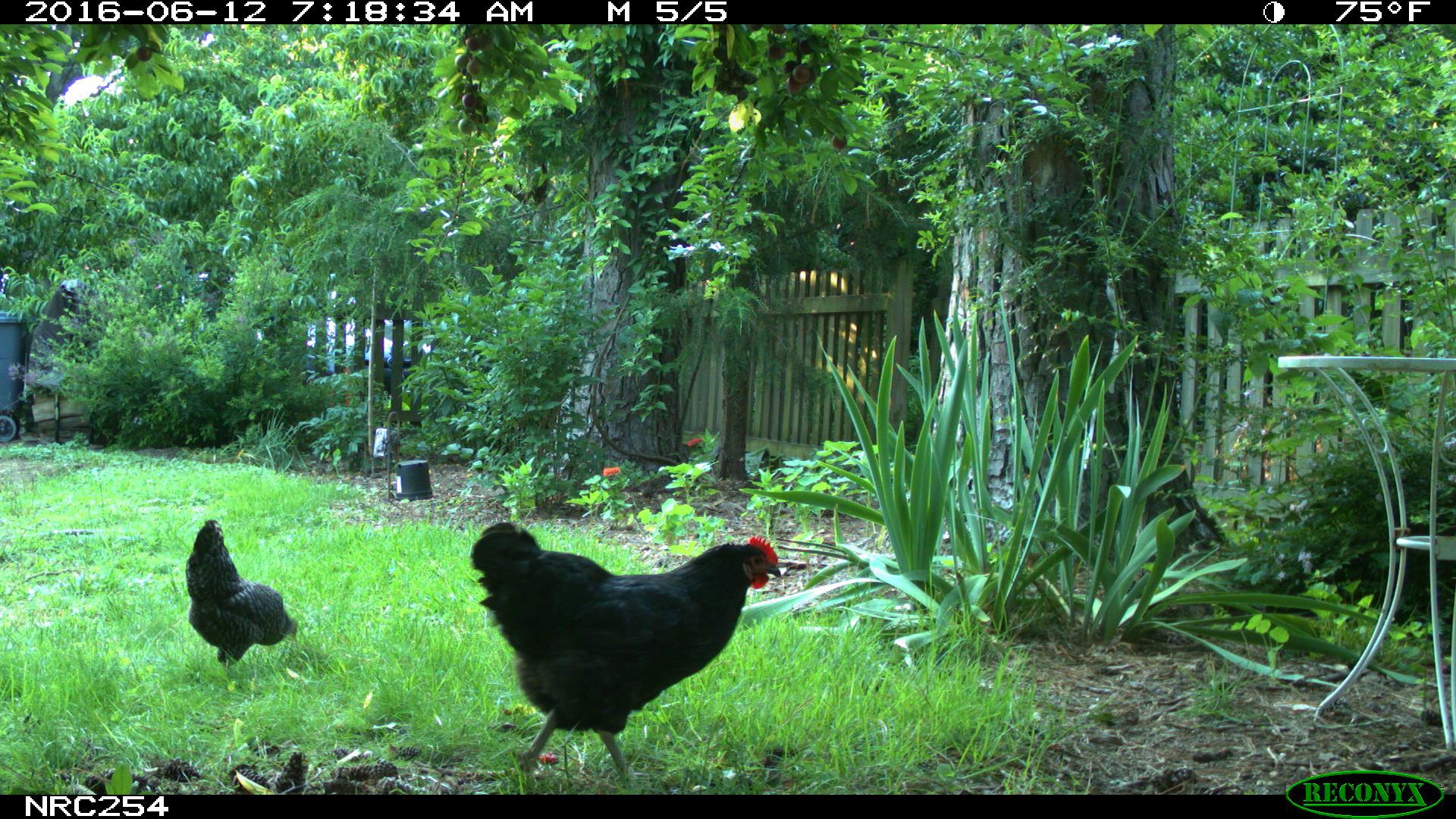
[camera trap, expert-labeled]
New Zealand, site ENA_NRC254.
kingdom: Animalia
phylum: Chordata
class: Aves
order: Galliformes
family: Phasianidae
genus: Gallus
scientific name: Gallus gallus domesticus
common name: chicken